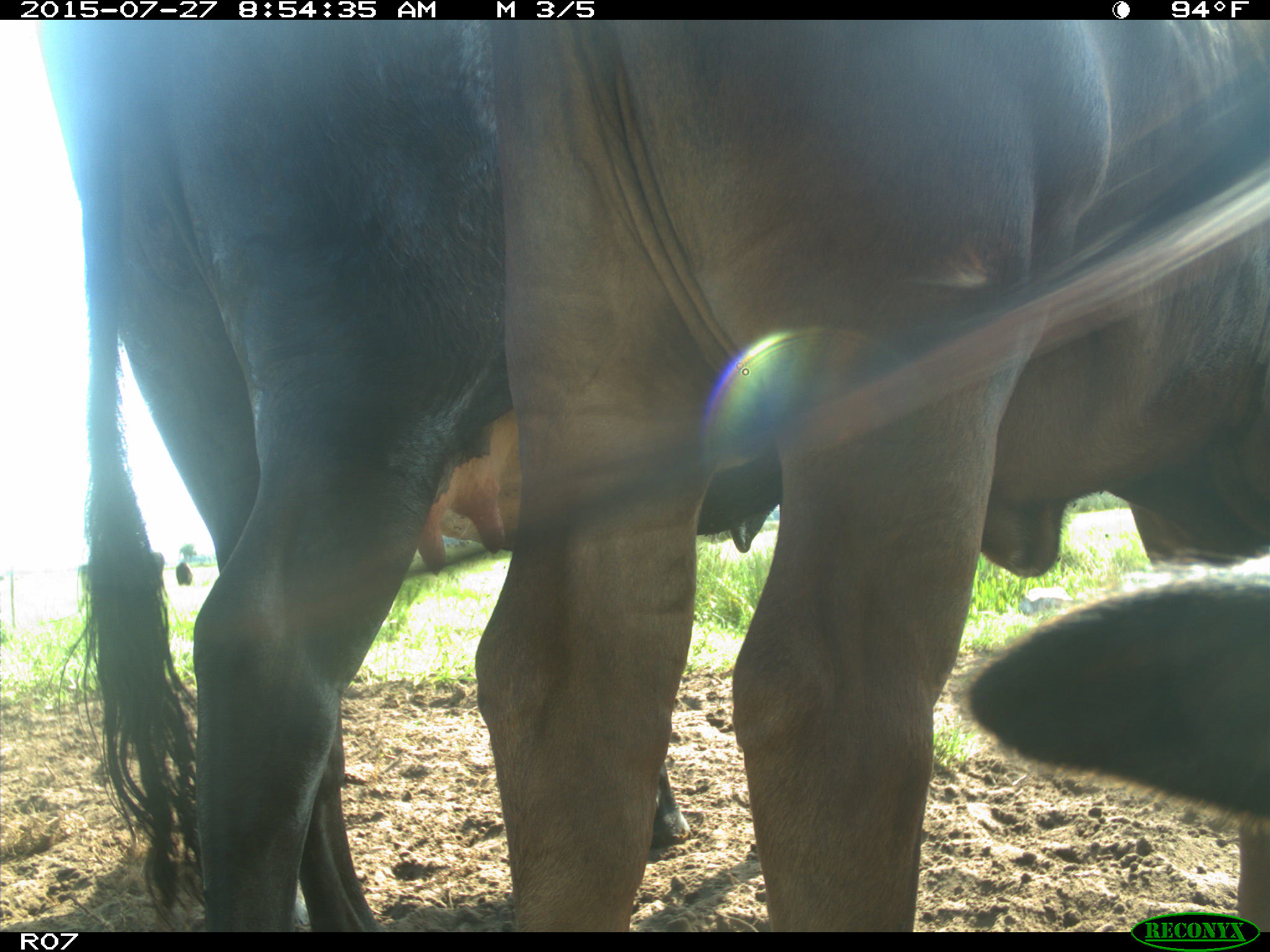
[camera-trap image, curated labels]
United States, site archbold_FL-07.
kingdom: Animalia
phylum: Chordata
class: Mammalia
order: Artiodactyla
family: Bovidae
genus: Bos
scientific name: Bos taurus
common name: domestic cow